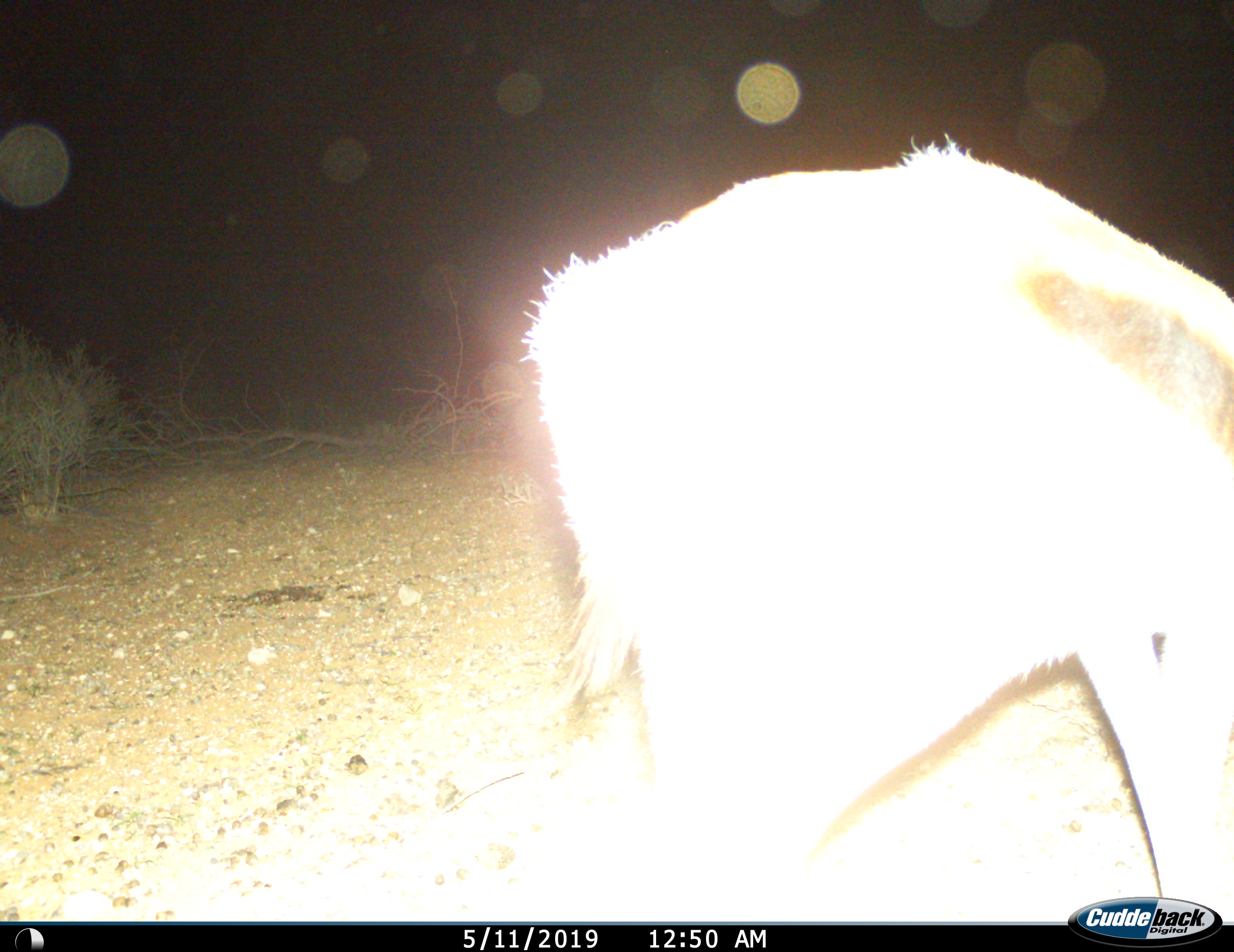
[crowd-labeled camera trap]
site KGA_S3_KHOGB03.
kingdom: Animalia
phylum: Chordata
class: Mammalia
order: Artiodactyla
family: Bovidae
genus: Antidorcas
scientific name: Antidorcas marsupialis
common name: springbok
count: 1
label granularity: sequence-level